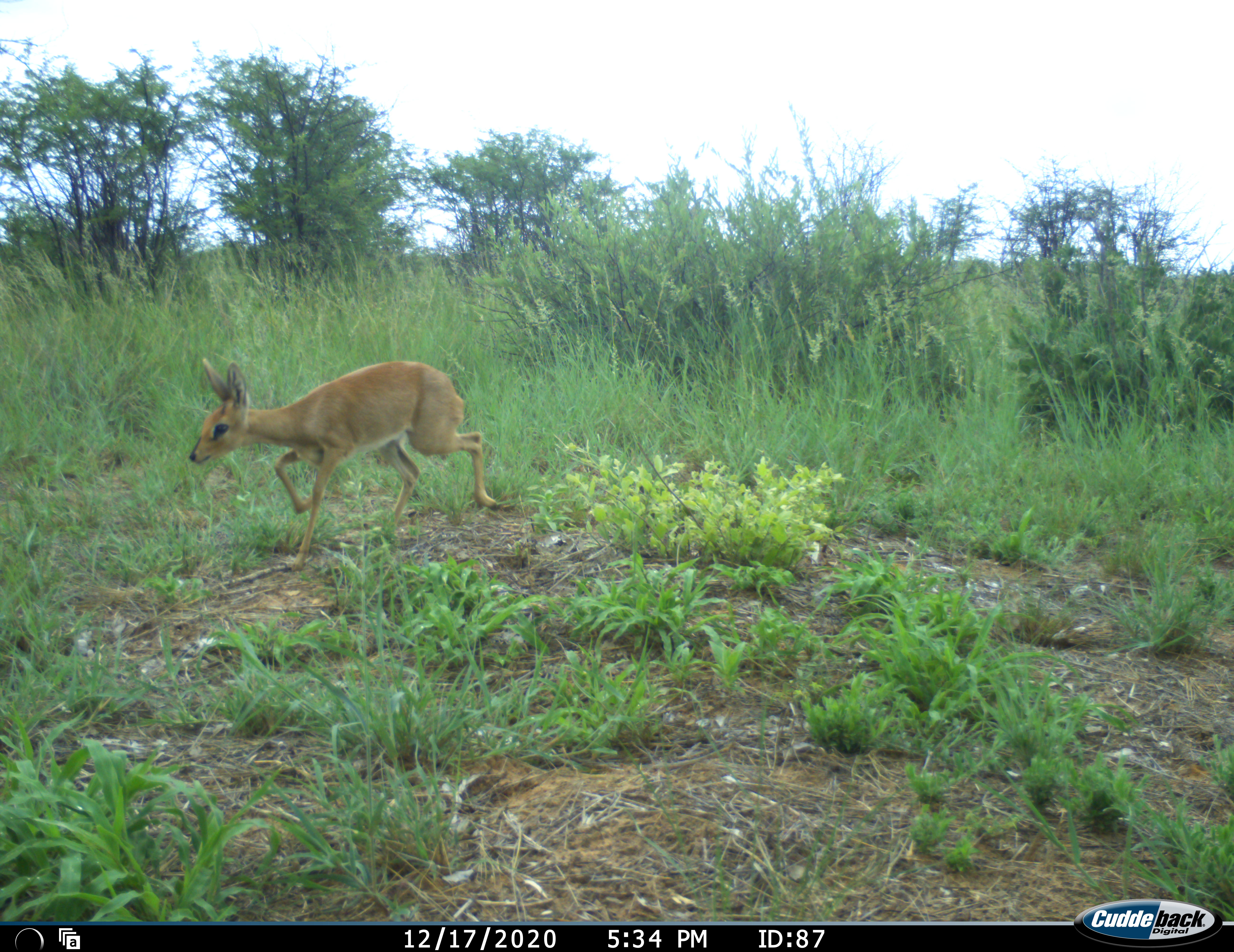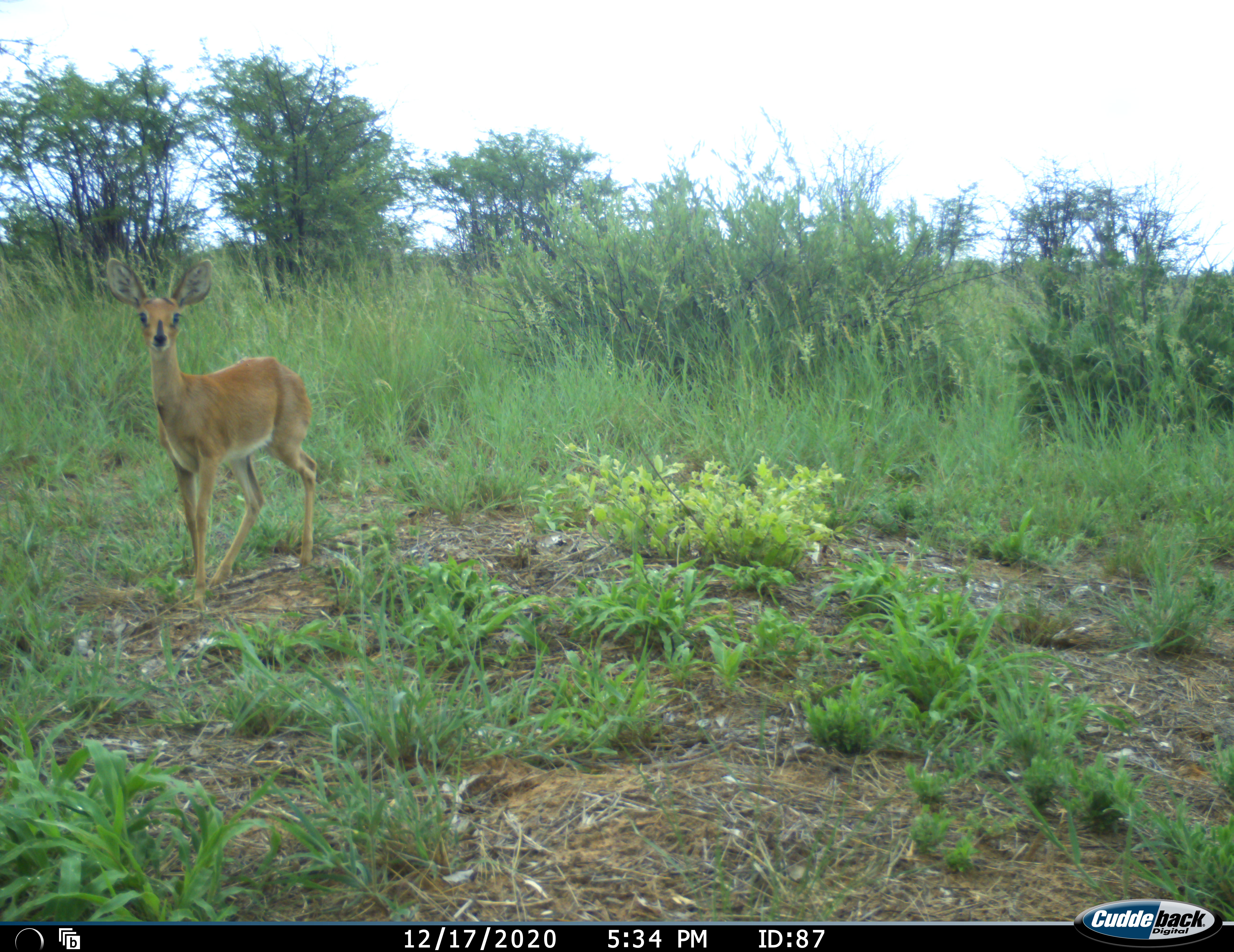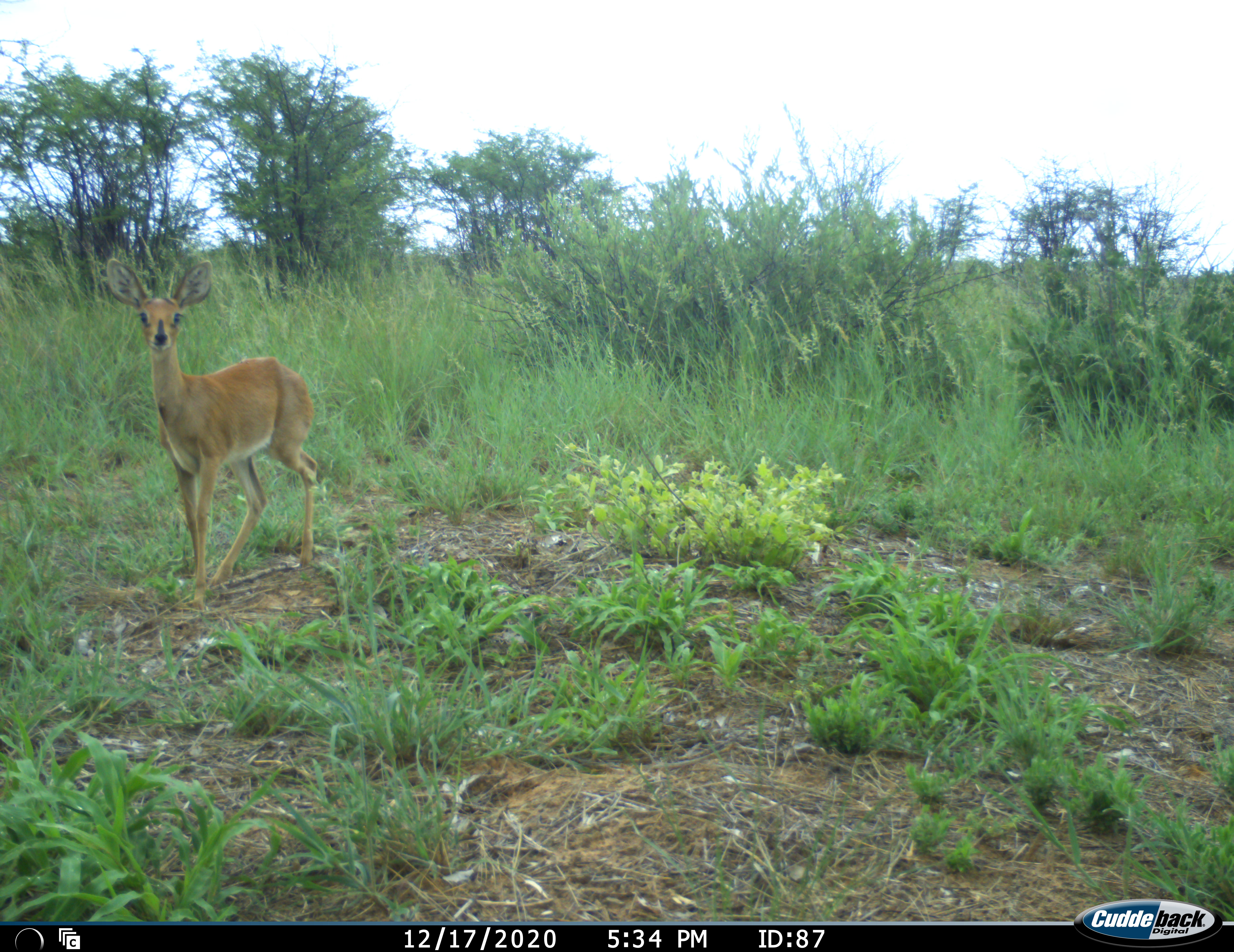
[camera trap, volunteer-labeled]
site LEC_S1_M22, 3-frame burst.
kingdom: Animalia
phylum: Chordata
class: Mammalia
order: Artiodactyla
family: Bovidae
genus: Raphicerus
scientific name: Raphicerus campestris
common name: steenbok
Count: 1.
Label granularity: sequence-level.